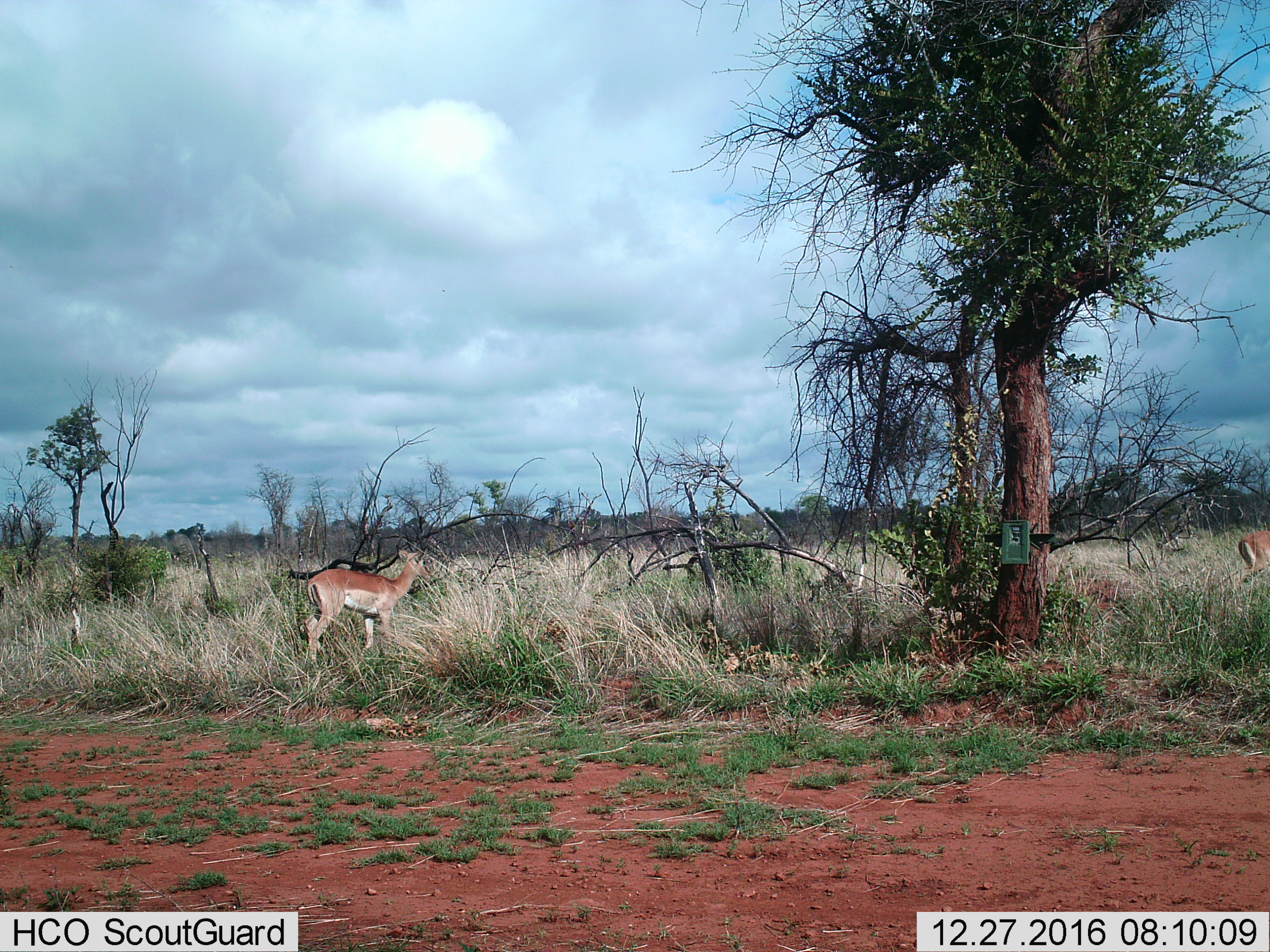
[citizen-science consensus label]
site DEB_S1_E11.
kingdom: Animalia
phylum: Chordata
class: Mammalia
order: Artiodactyla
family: Bovidae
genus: Aepyceros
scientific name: Aepyceros melampus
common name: impala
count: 2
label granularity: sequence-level